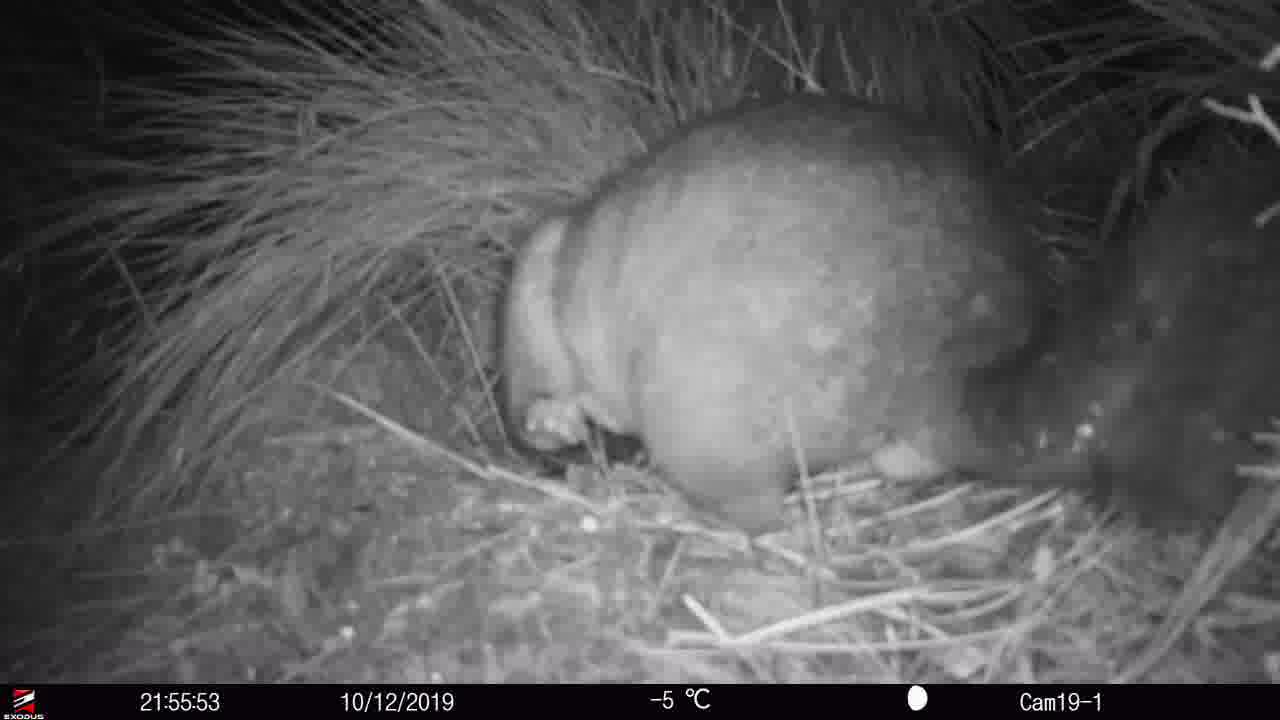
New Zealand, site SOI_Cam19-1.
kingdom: Animalia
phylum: Chordata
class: Mammalia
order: Diprotodontia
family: Phalangeridae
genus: Trichosurus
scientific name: Trichosurus vulpecula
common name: common brushtail possum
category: possum